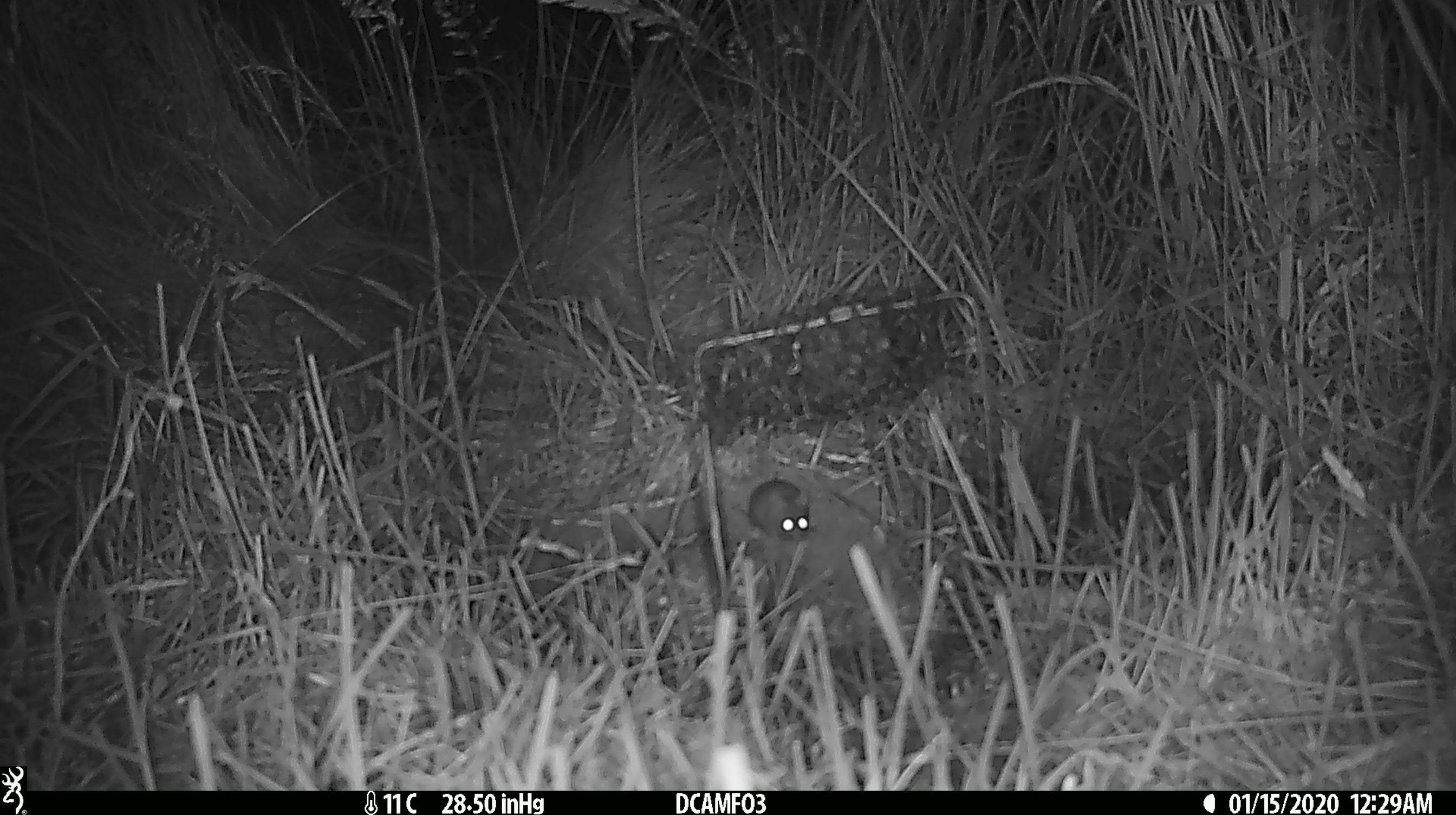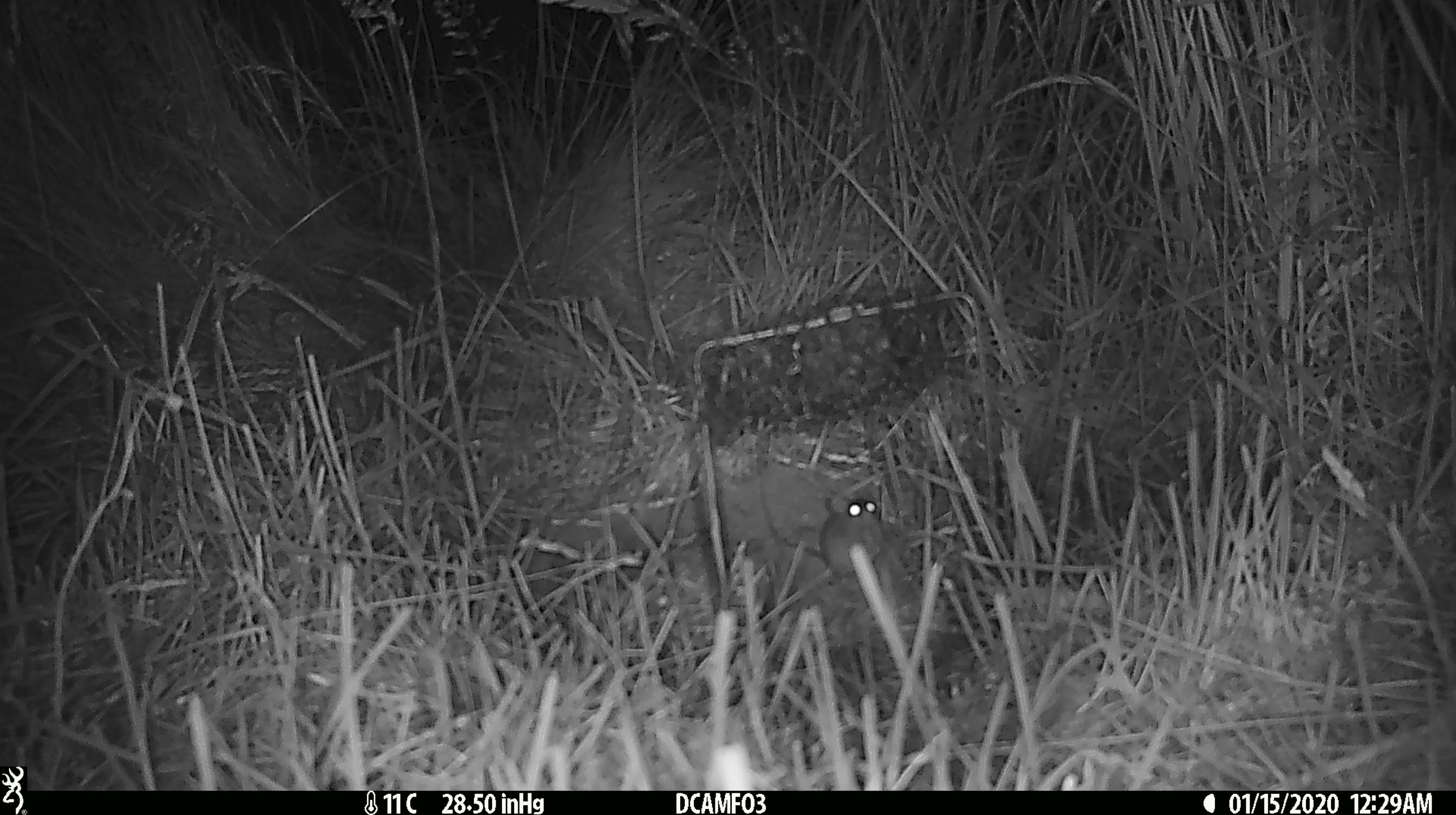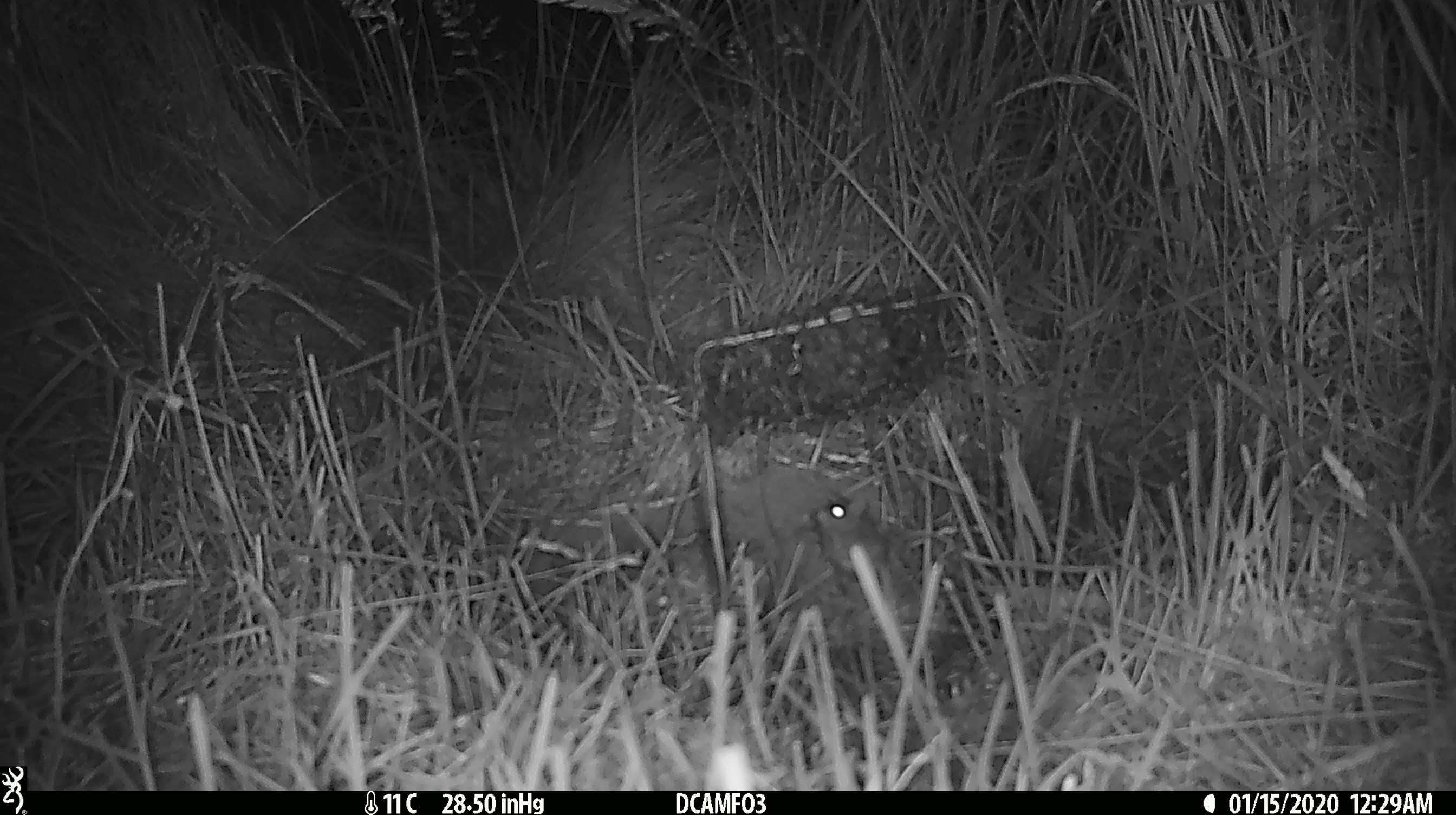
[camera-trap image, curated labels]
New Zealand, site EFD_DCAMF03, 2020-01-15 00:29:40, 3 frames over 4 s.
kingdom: Animalia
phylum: Chordata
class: Mammalia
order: Rodentia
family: Muridae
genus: Mus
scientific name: Mus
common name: mouse